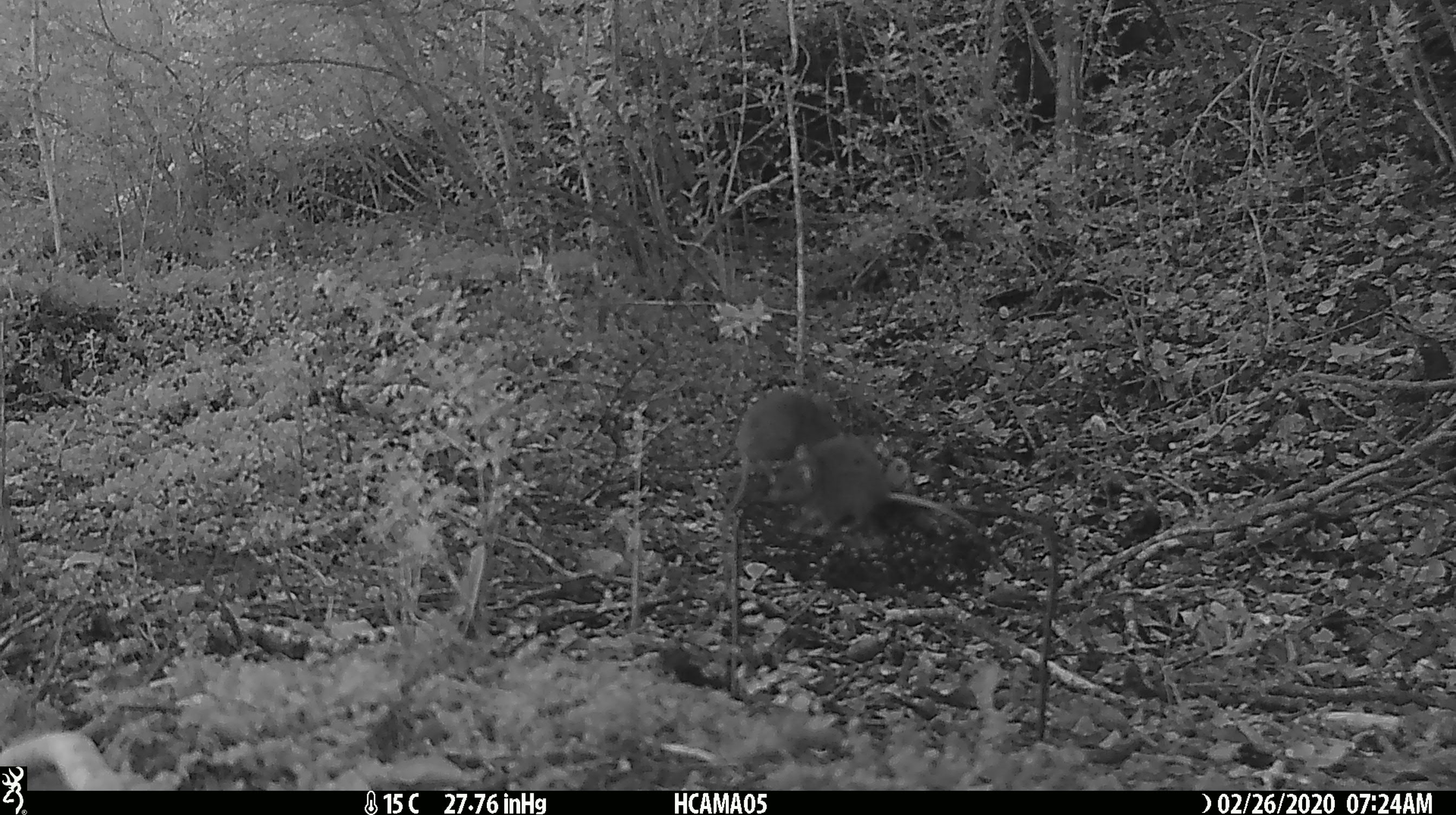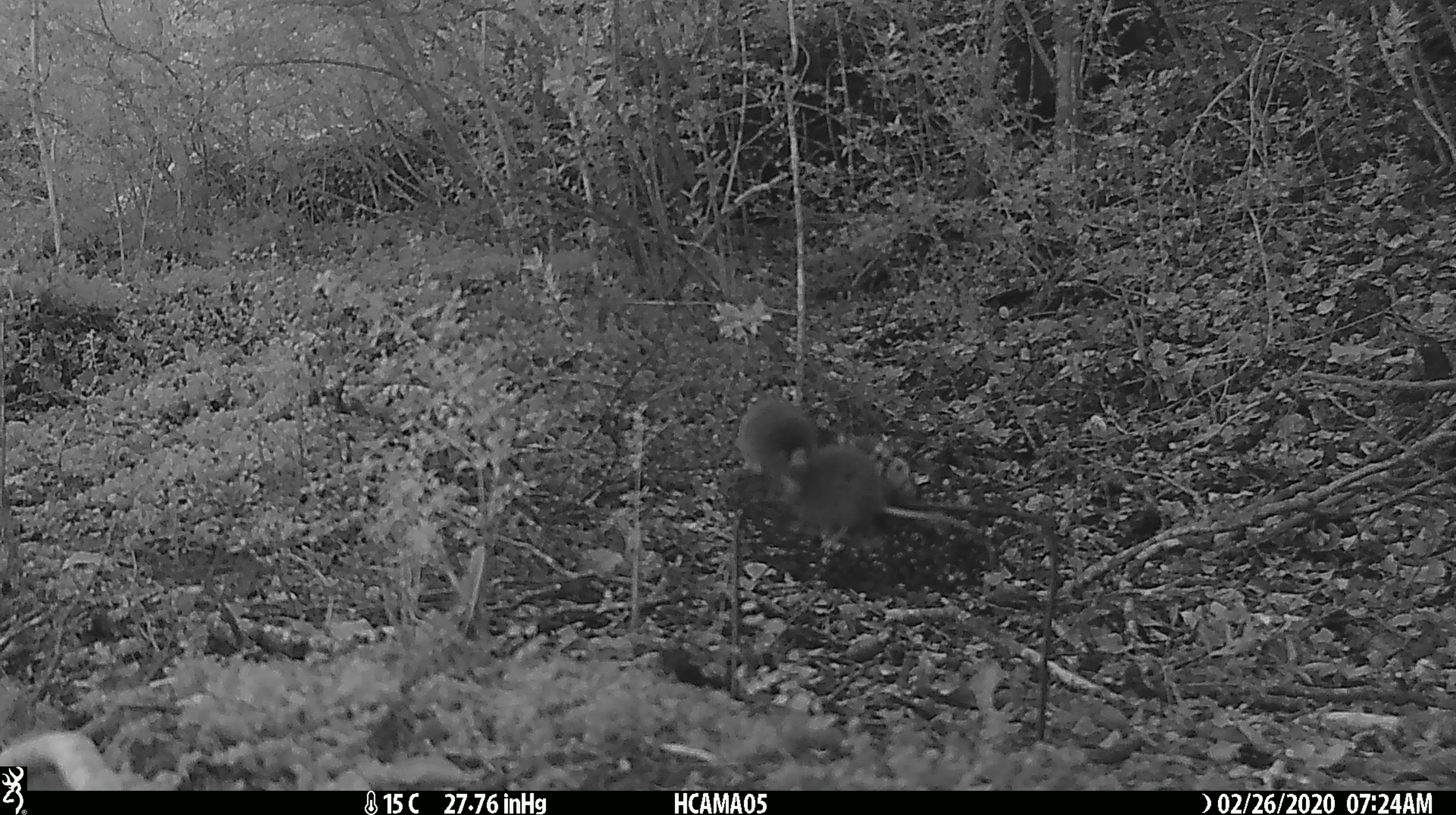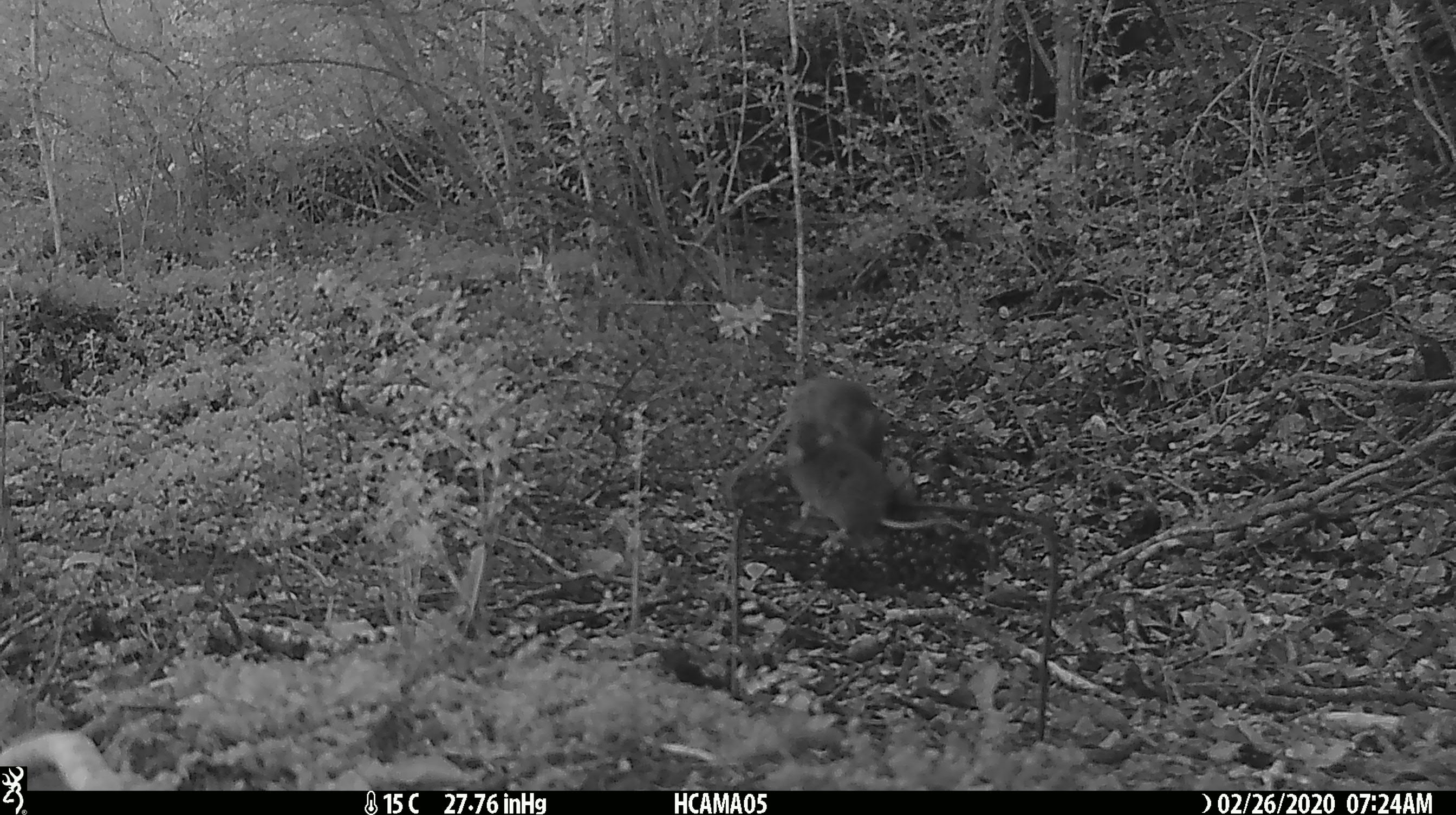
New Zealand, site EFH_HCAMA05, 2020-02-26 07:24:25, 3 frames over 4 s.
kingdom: Animalia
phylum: Chordata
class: Mammalia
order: Rodentia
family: Muridae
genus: Mus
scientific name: Mus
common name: mouse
Mouse (Mus).